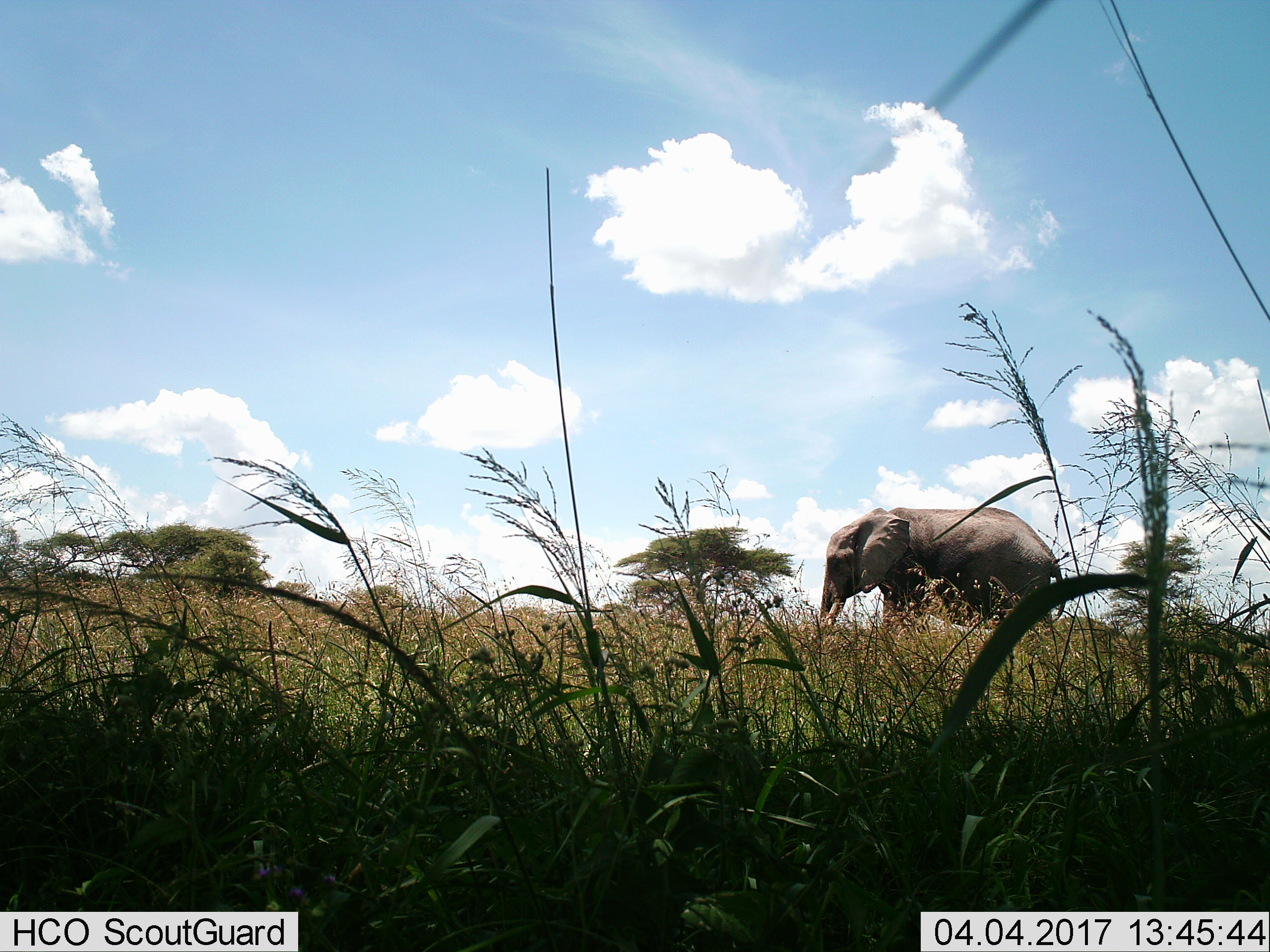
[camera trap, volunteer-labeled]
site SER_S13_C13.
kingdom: Animalia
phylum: Chordata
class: Mammalia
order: Proboscidea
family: Elephantidae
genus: Loxodonta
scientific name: Loxodonta africana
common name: african bush elephant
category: elephant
Elephant (african bush elephant) (Loxodonta africana), count 1. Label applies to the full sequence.